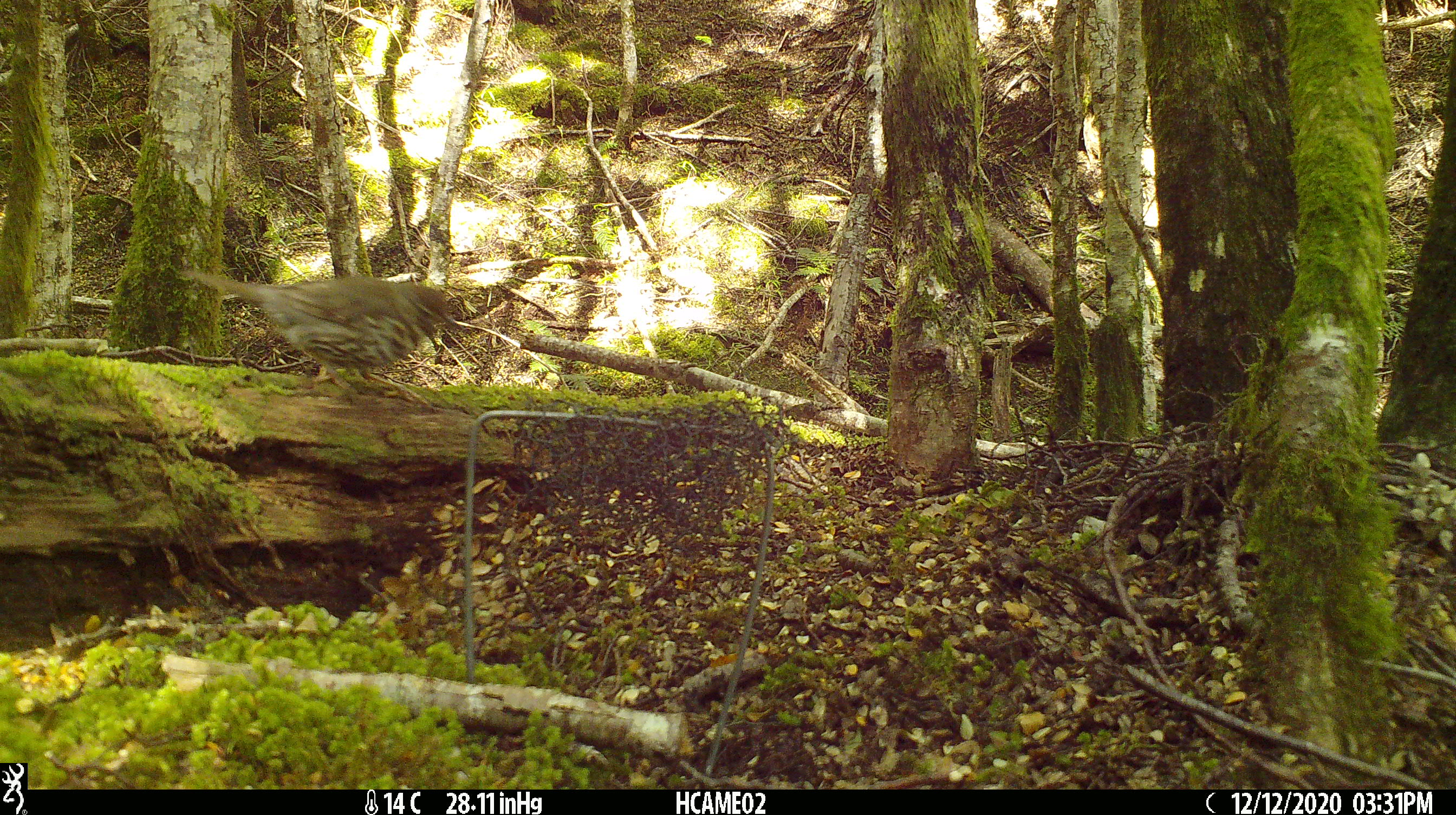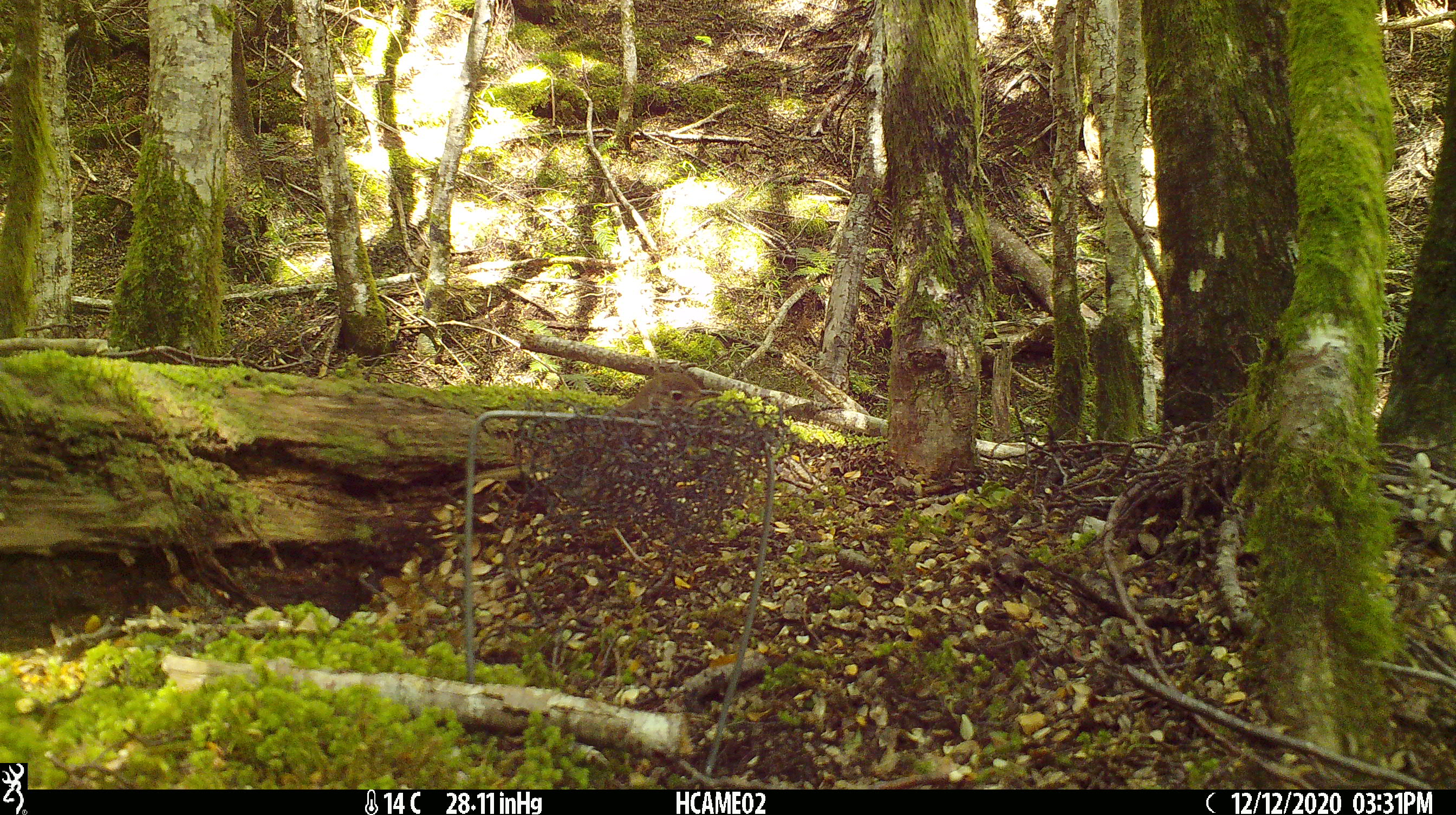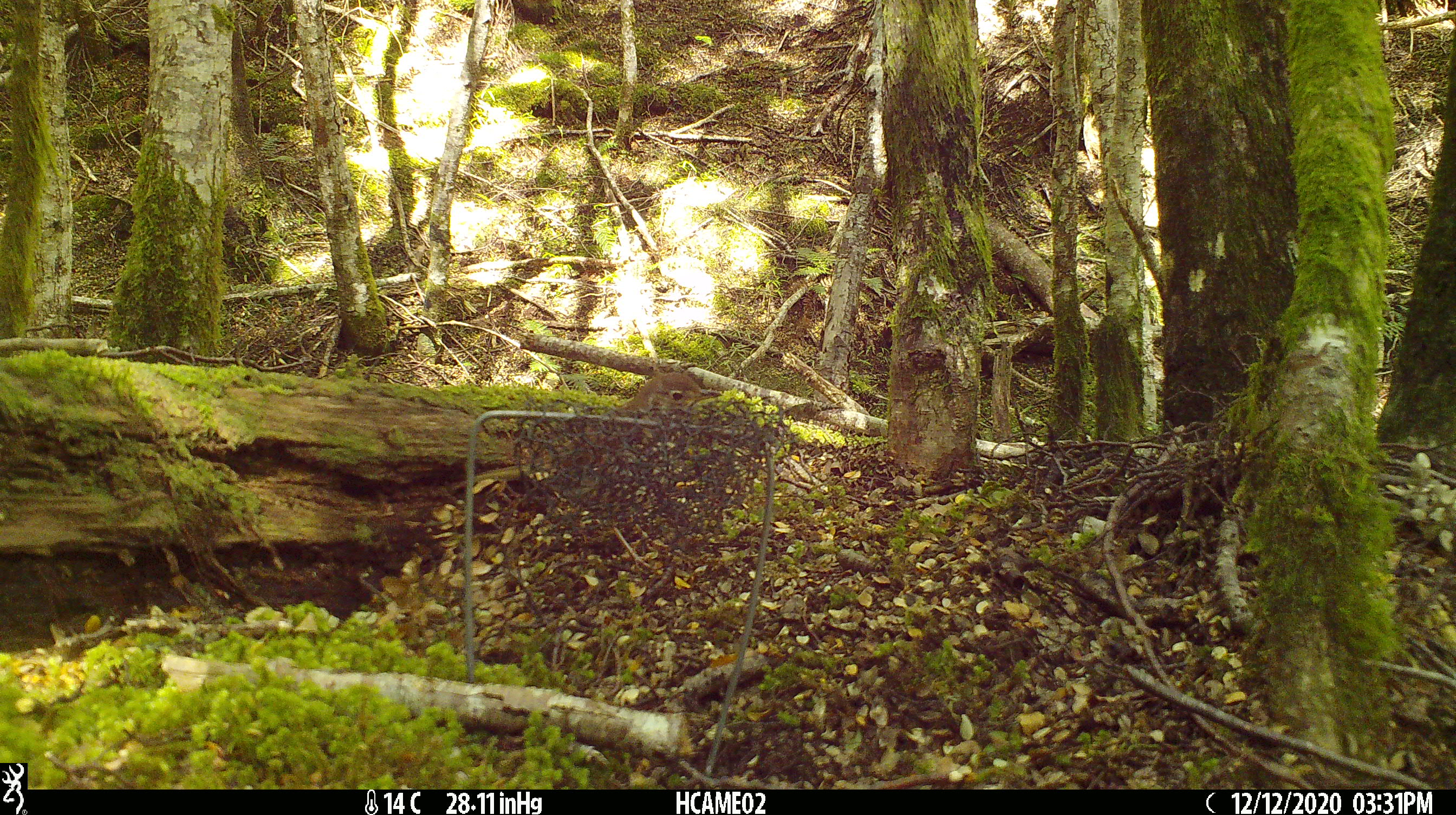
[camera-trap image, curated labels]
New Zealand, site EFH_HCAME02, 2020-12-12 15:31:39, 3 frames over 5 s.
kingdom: Animalia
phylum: Chordata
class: Aves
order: Passeriformes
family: Turdidae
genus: Turdus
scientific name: Turdus philomelos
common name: song thrush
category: thrush